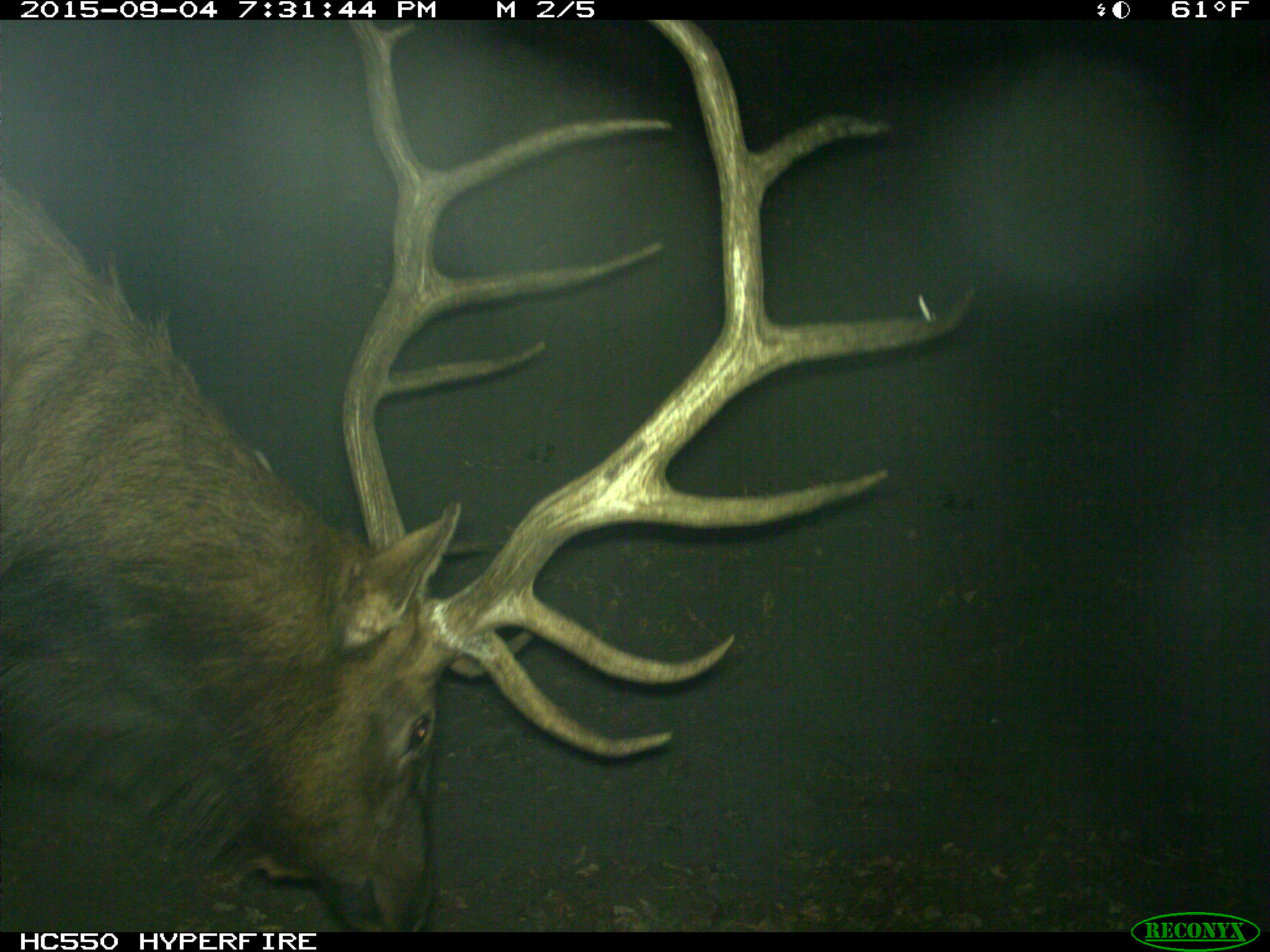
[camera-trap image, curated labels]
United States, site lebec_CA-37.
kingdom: Animalia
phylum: Chordata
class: Mammalia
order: Artiodactyla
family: Cervidae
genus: Cervus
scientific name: Cervus canadensis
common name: elk